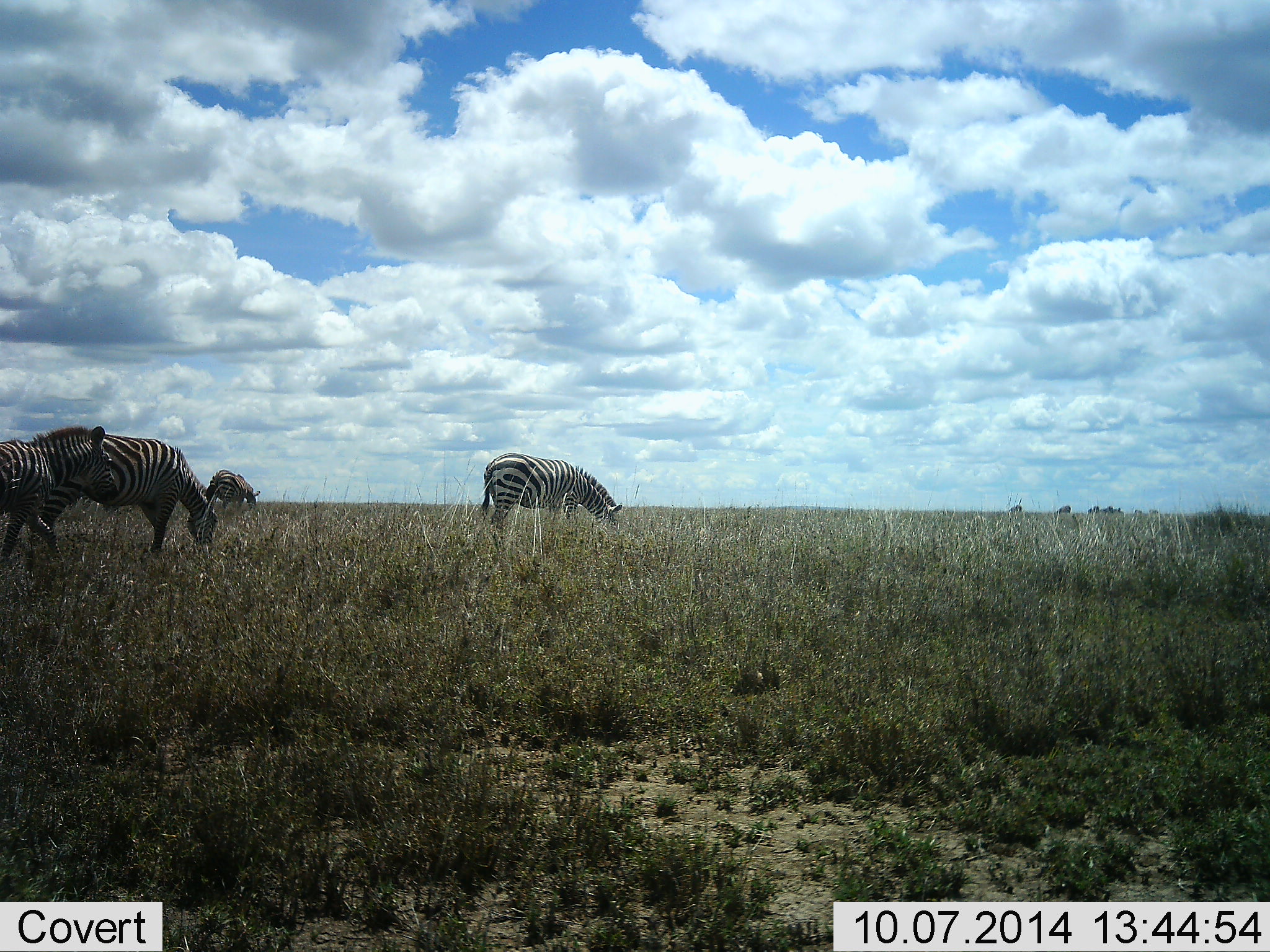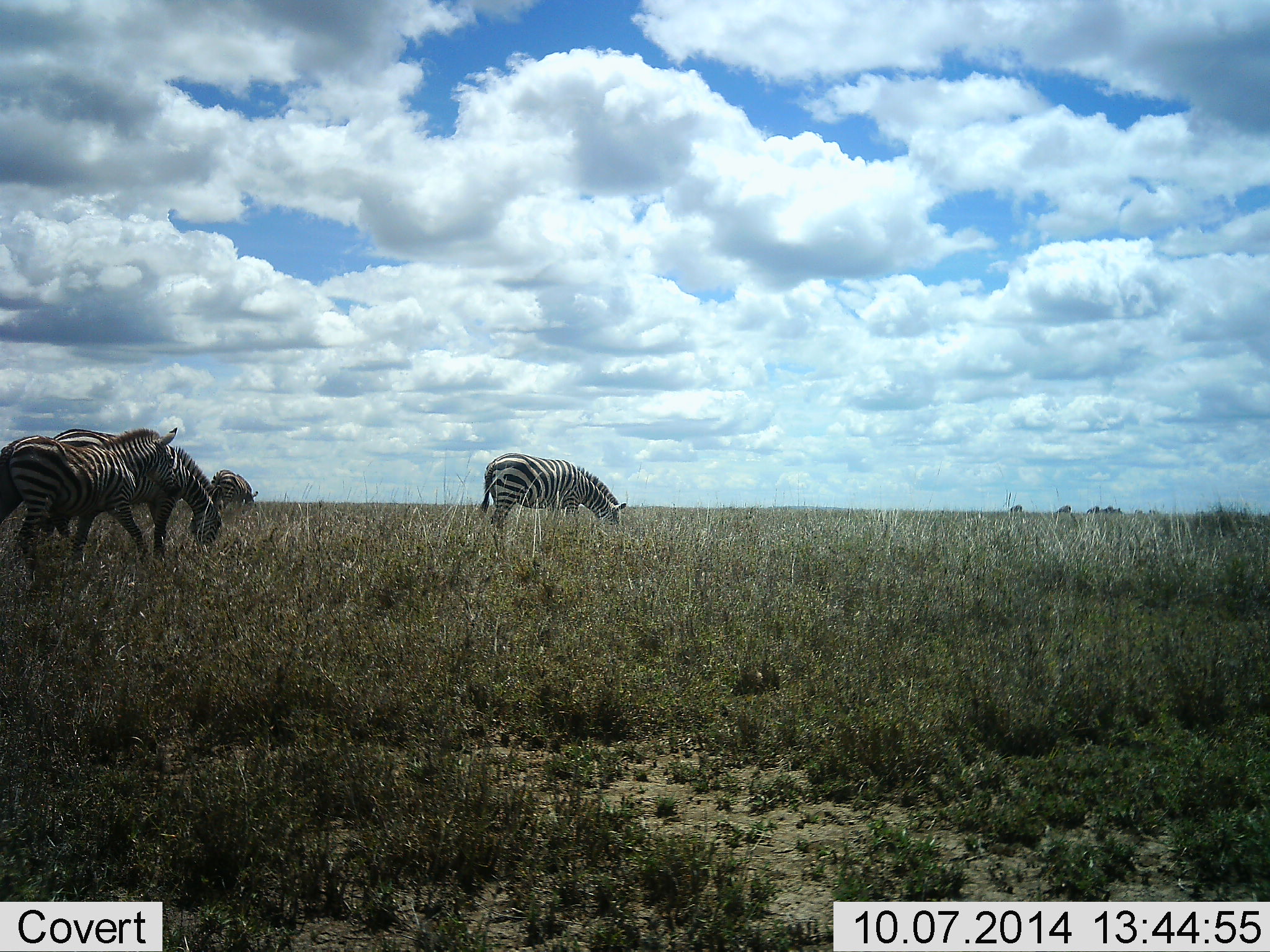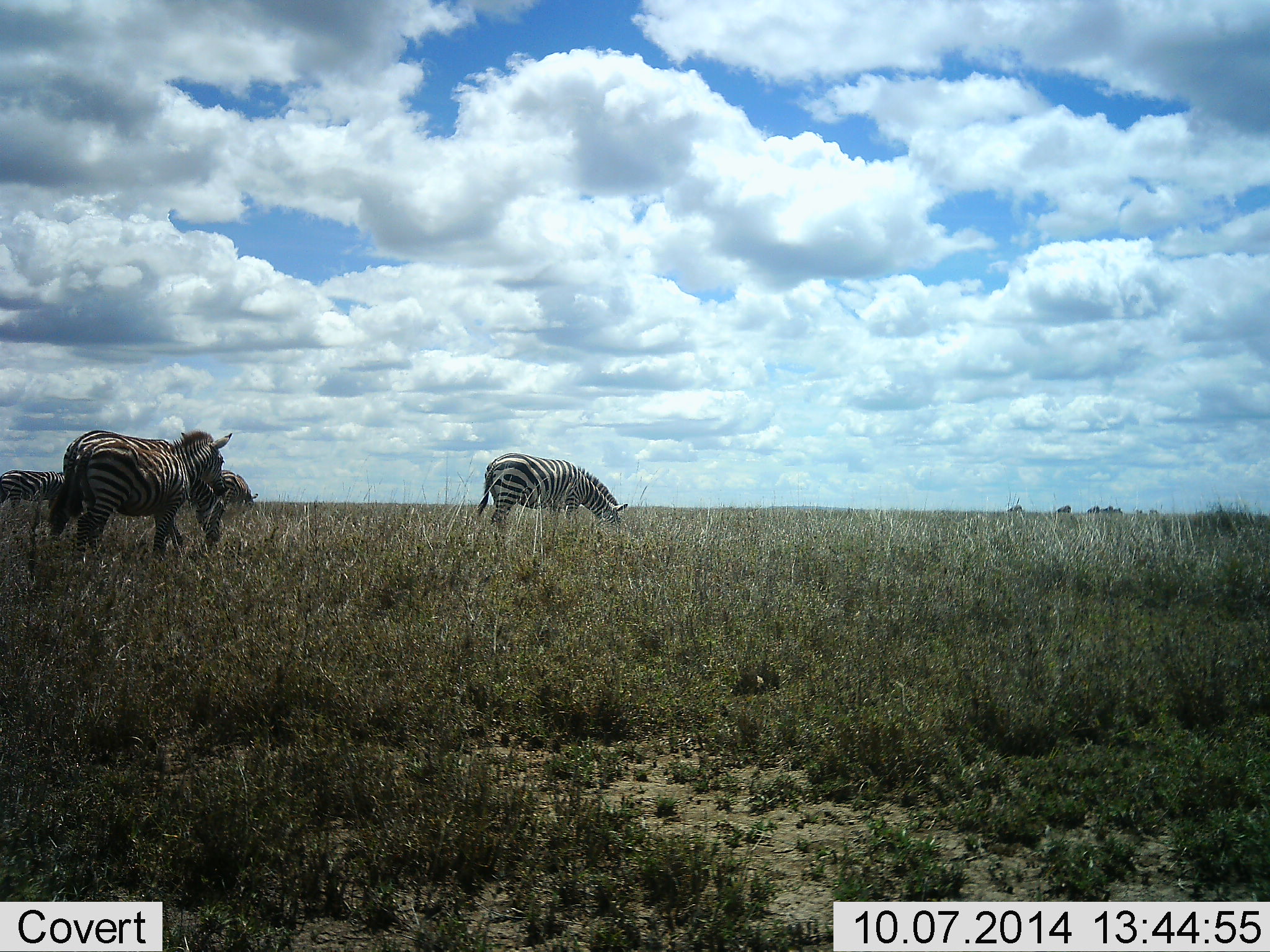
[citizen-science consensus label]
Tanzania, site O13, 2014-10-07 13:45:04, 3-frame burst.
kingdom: Animalia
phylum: Chordata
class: Mammalia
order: Perissodactyla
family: Equidae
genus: Equus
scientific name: Equus quagga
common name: plains zebra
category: zebra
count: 5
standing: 18%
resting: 0%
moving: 55%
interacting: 0%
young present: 0%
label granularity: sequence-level